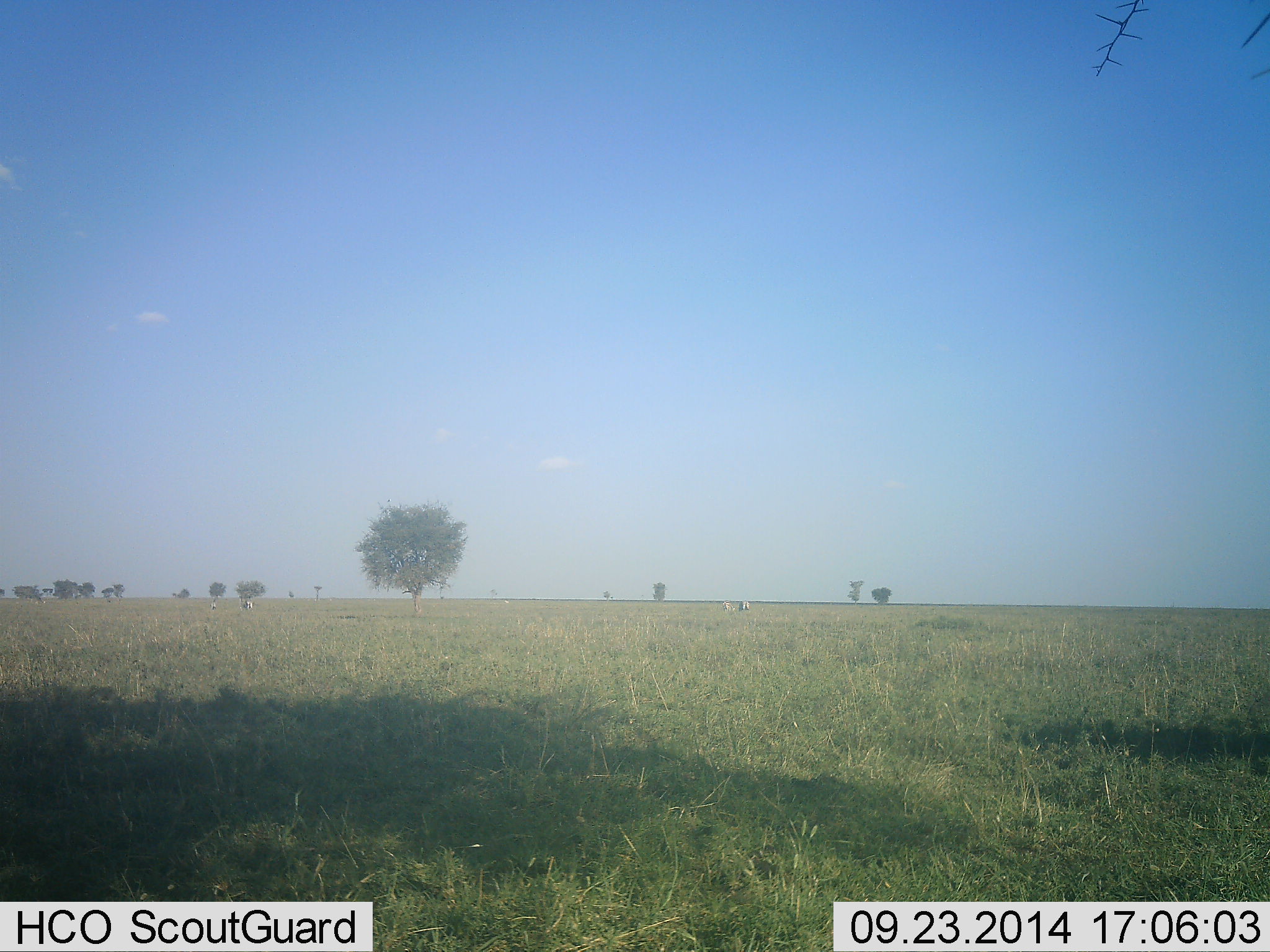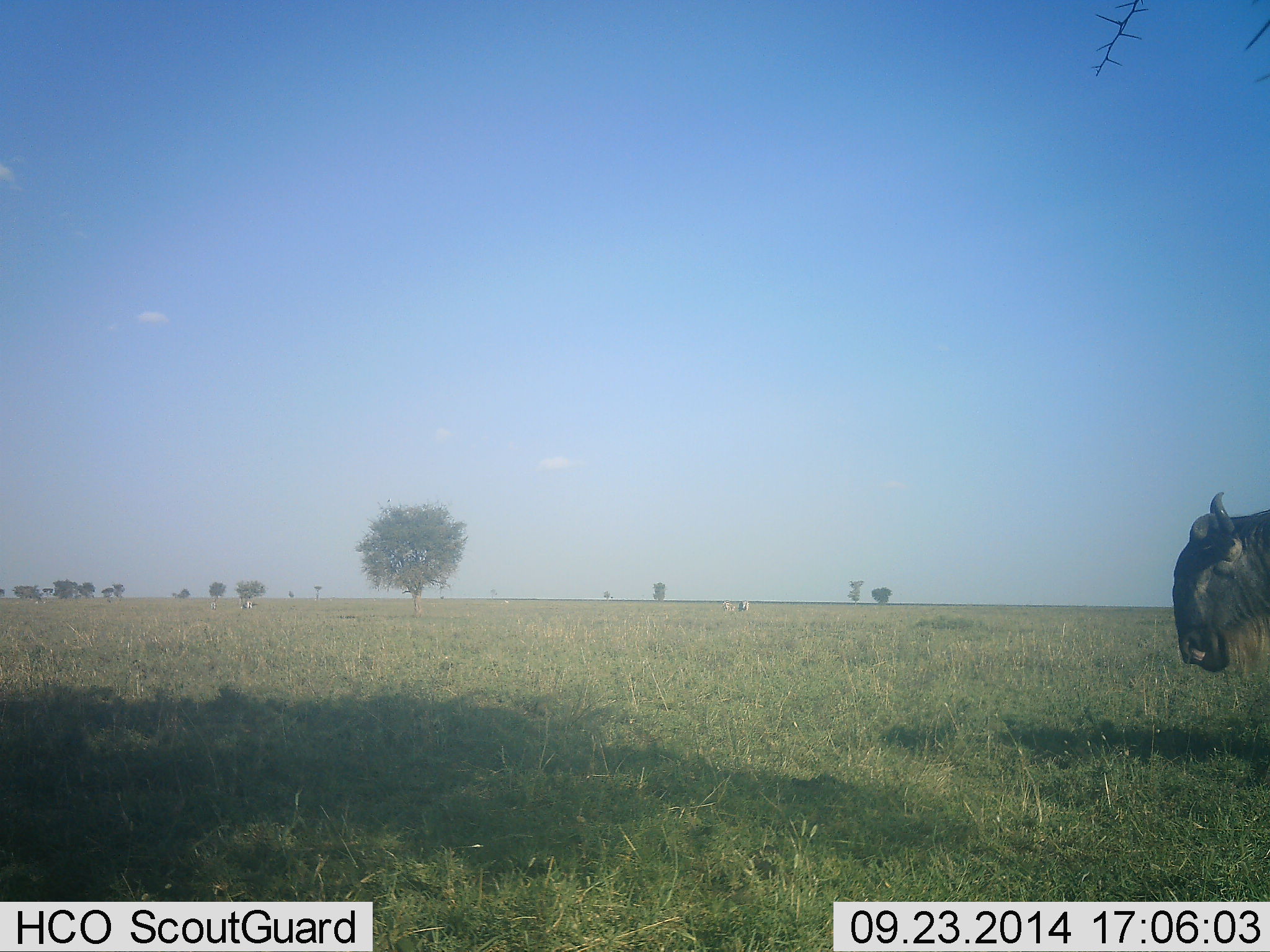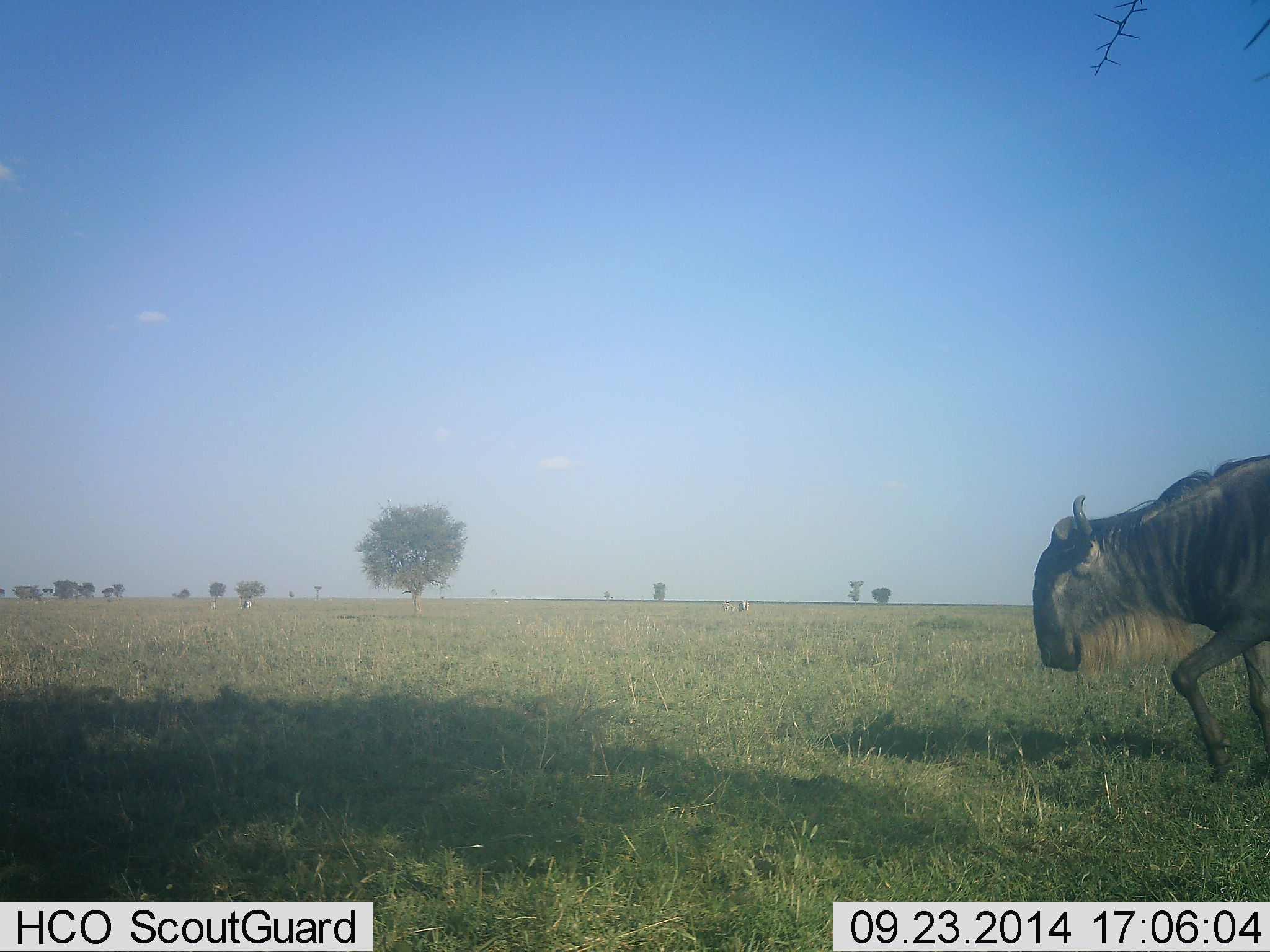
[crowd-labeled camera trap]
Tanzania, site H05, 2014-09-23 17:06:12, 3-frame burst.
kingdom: Animalia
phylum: Chordata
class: Mammalia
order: Artiodactyla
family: Bovidae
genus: Connochaetes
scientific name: Connochaetes taurinus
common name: blue wildebeest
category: wildebeest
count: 1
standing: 18%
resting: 0%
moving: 91%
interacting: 0%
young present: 0%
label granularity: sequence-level